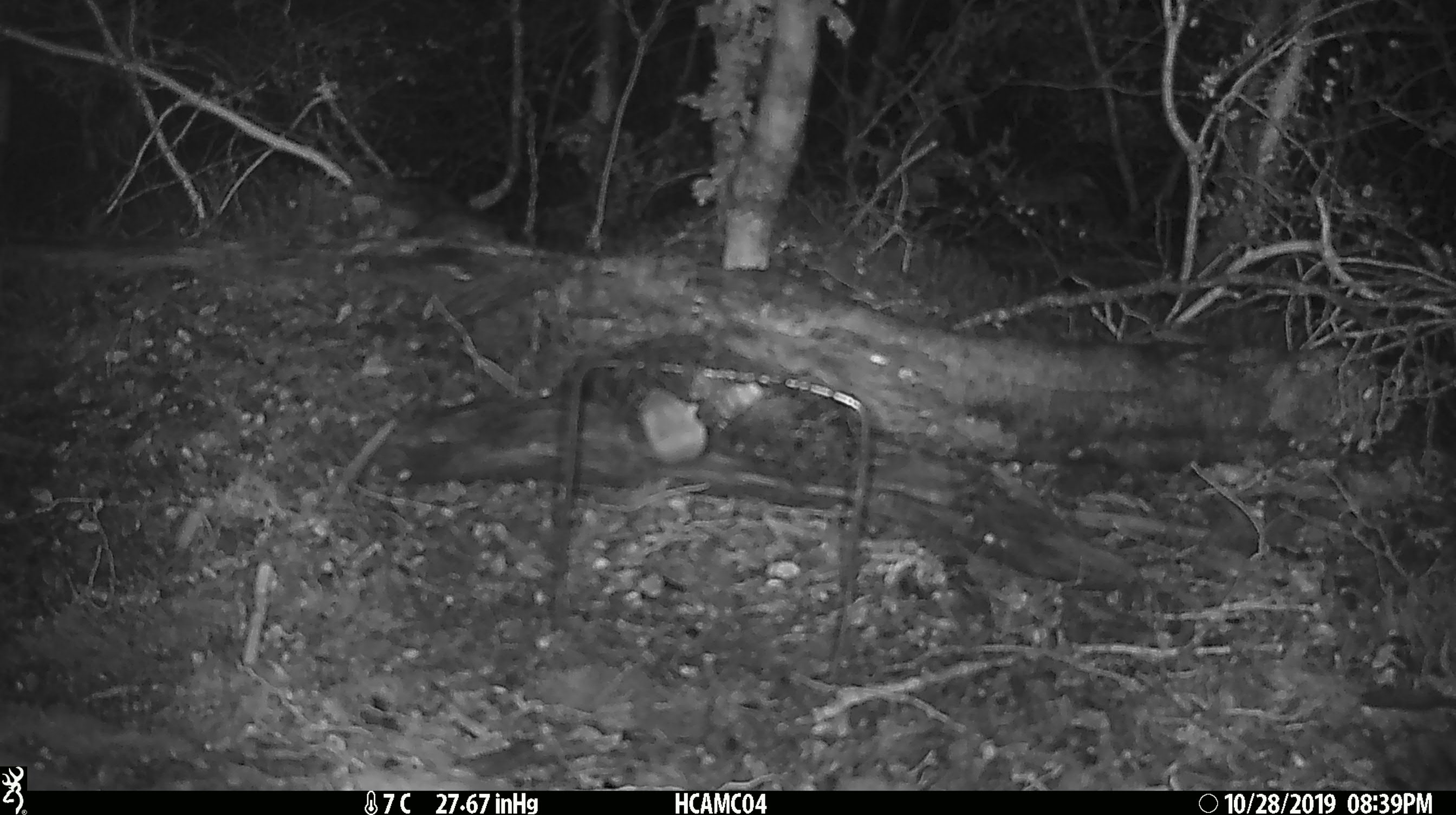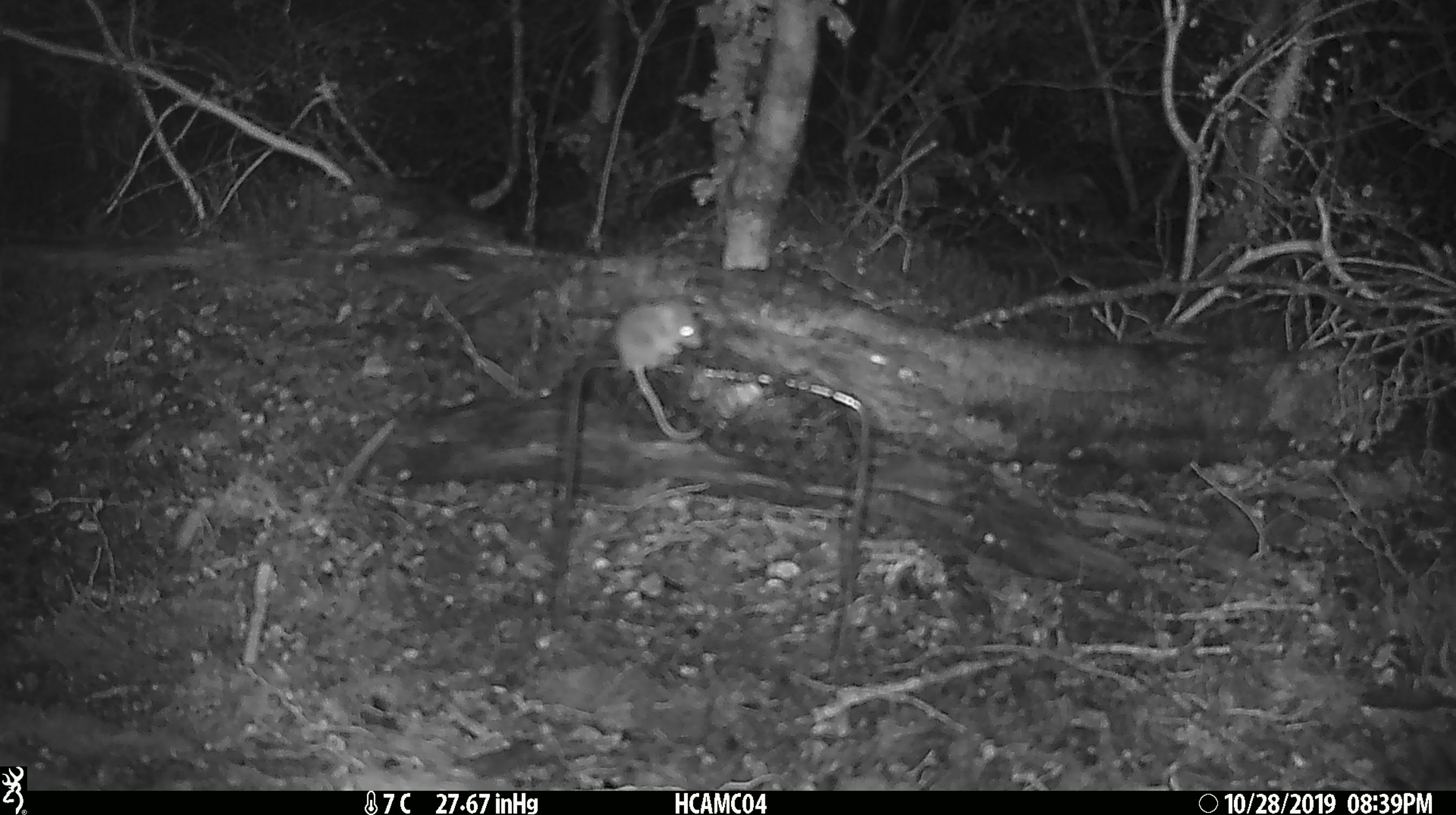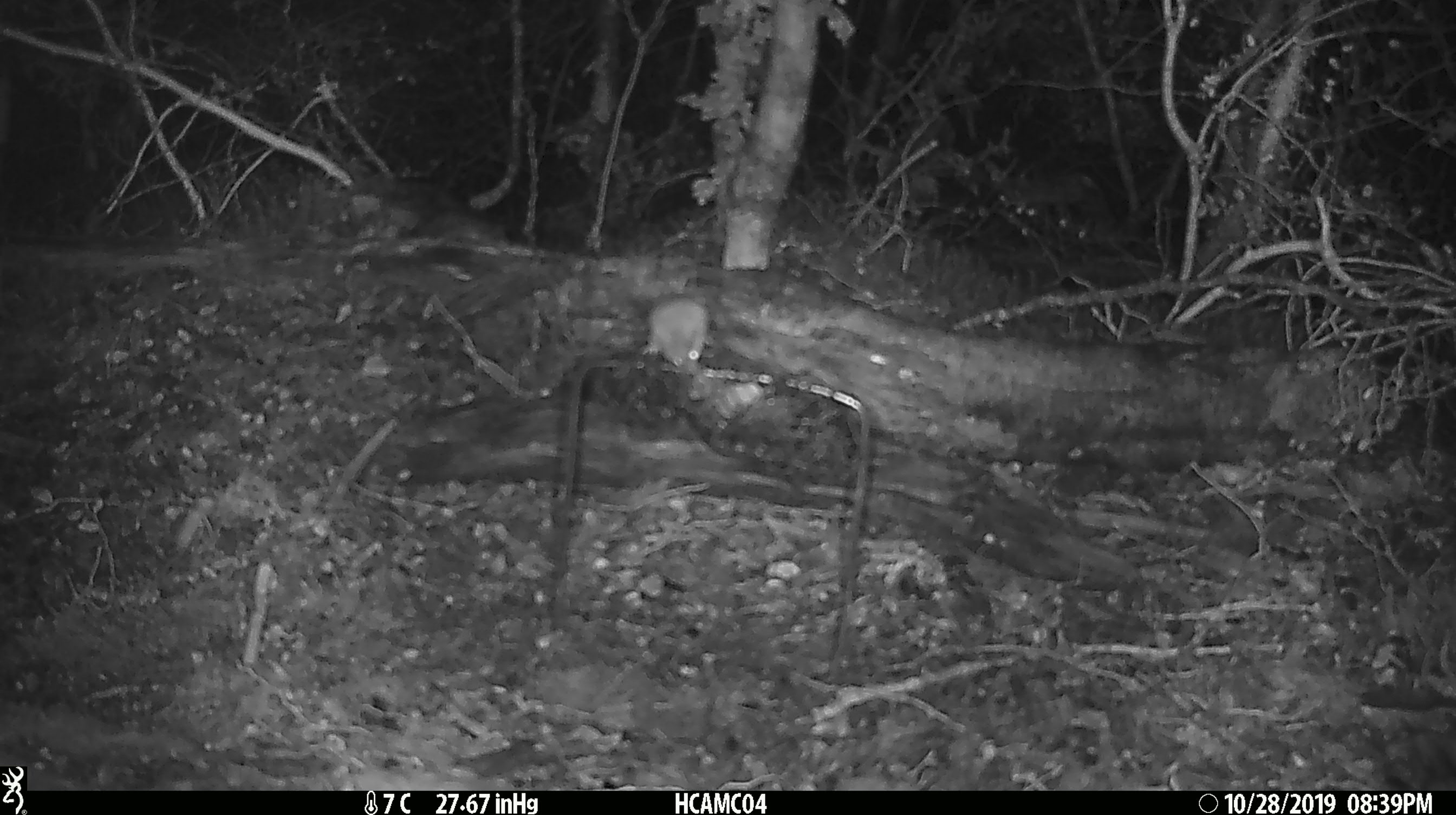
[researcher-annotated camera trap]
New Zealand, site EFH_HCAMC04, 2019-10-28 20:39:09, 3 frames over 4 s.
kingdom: Animalia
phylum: Chordata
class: Mammalia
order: Rodentia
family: Muridae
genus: Mus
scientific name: Mus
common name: mouse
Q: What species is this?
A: Mouse (Mus).